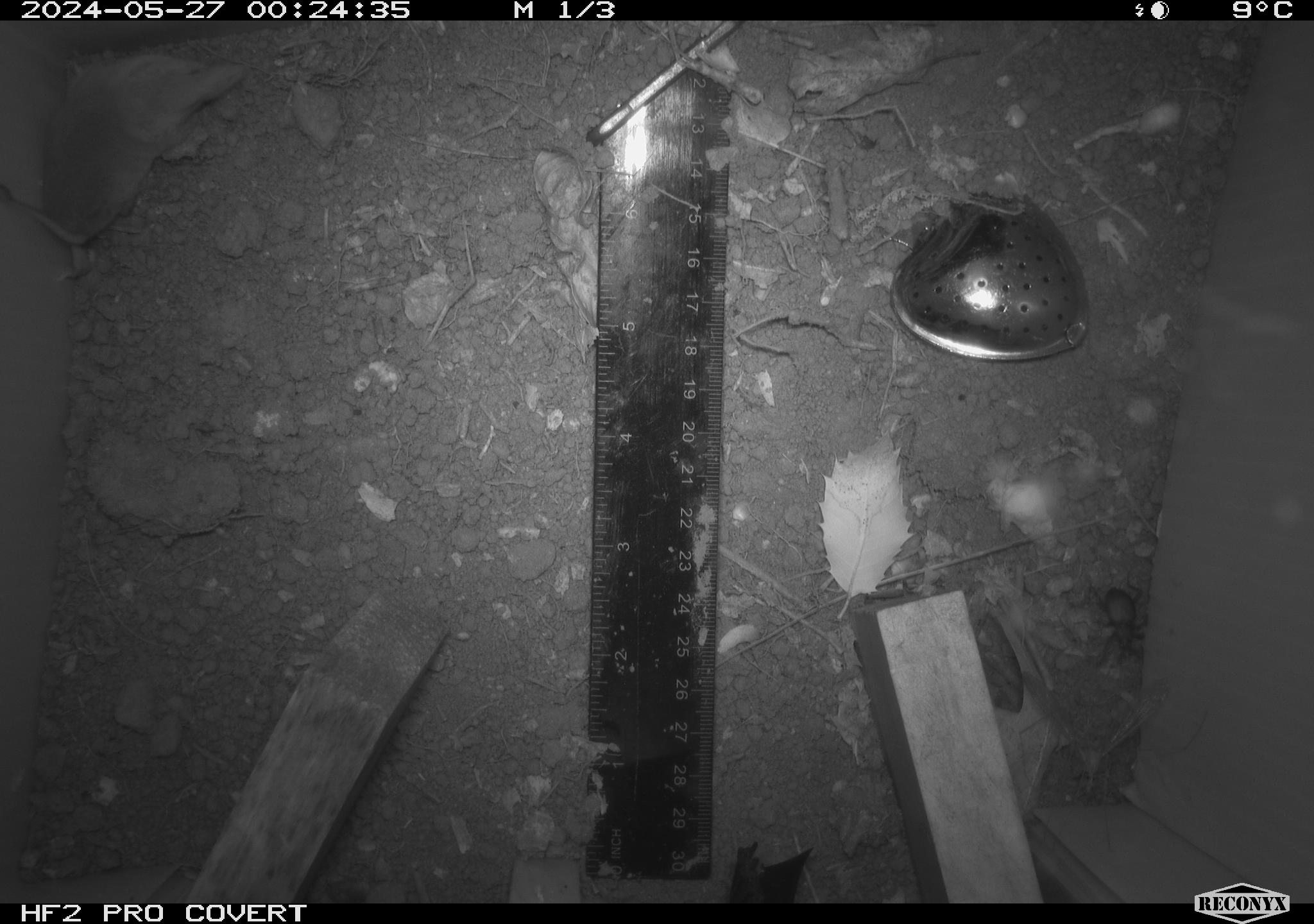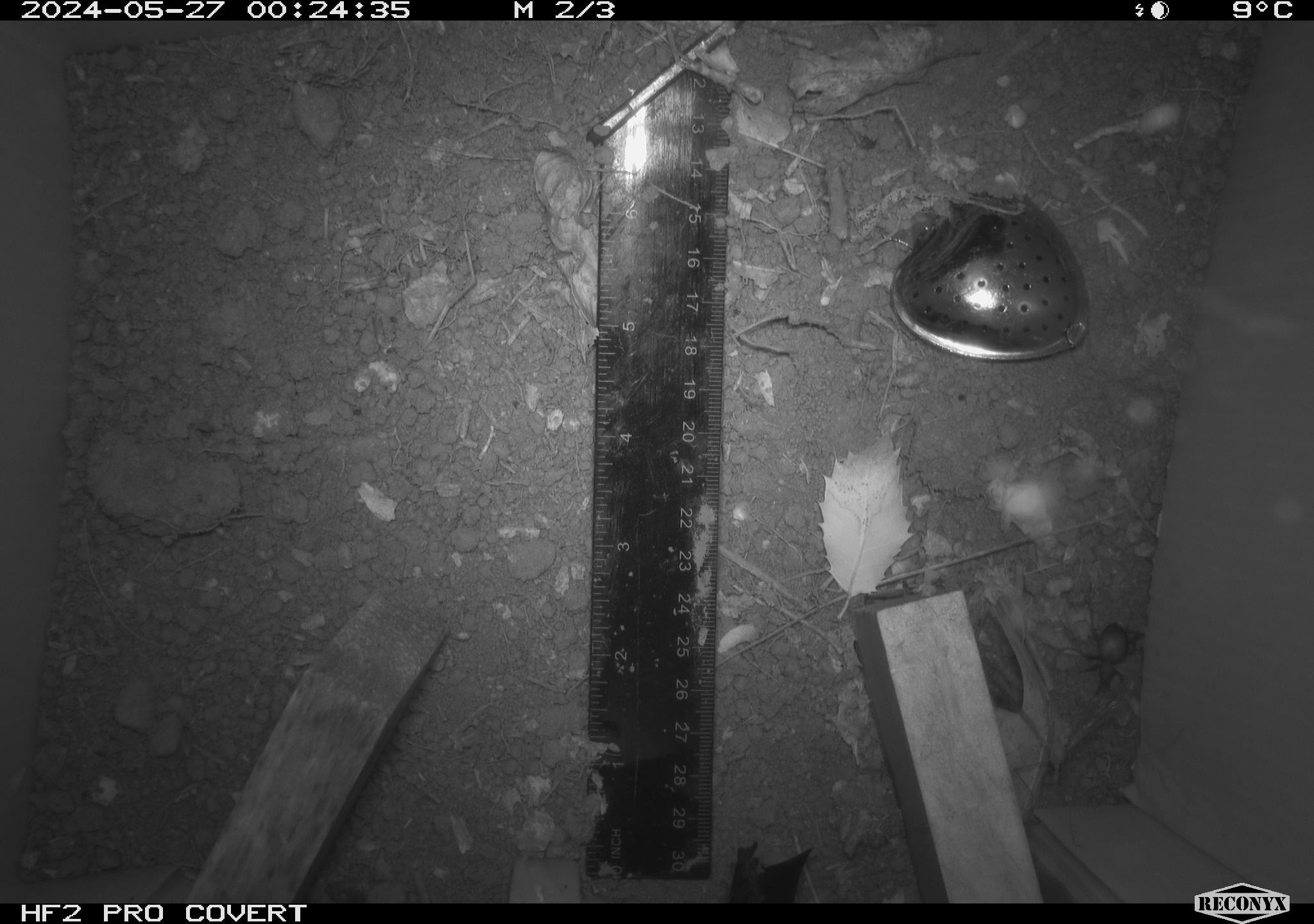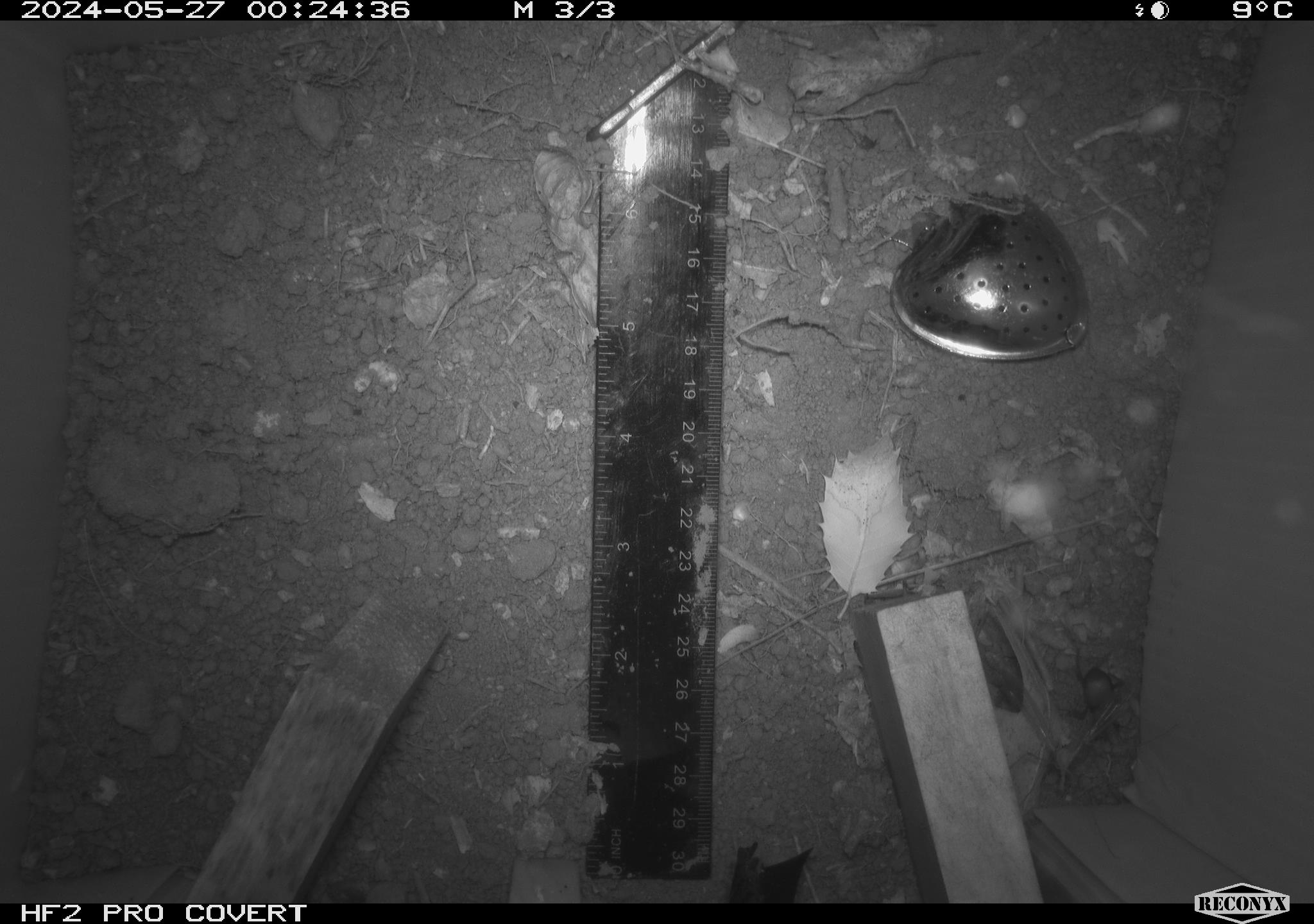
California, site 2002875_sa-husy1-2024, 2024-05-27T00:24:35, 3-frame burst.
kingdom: Animalia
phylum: Chordata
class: Mammalia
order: Eulipotyphla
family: Soricidae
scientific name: Soricidae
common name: shrews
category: soricidae family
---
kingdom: Animalia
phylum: Arthropoda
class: Insecta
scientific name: Insecta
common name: insect